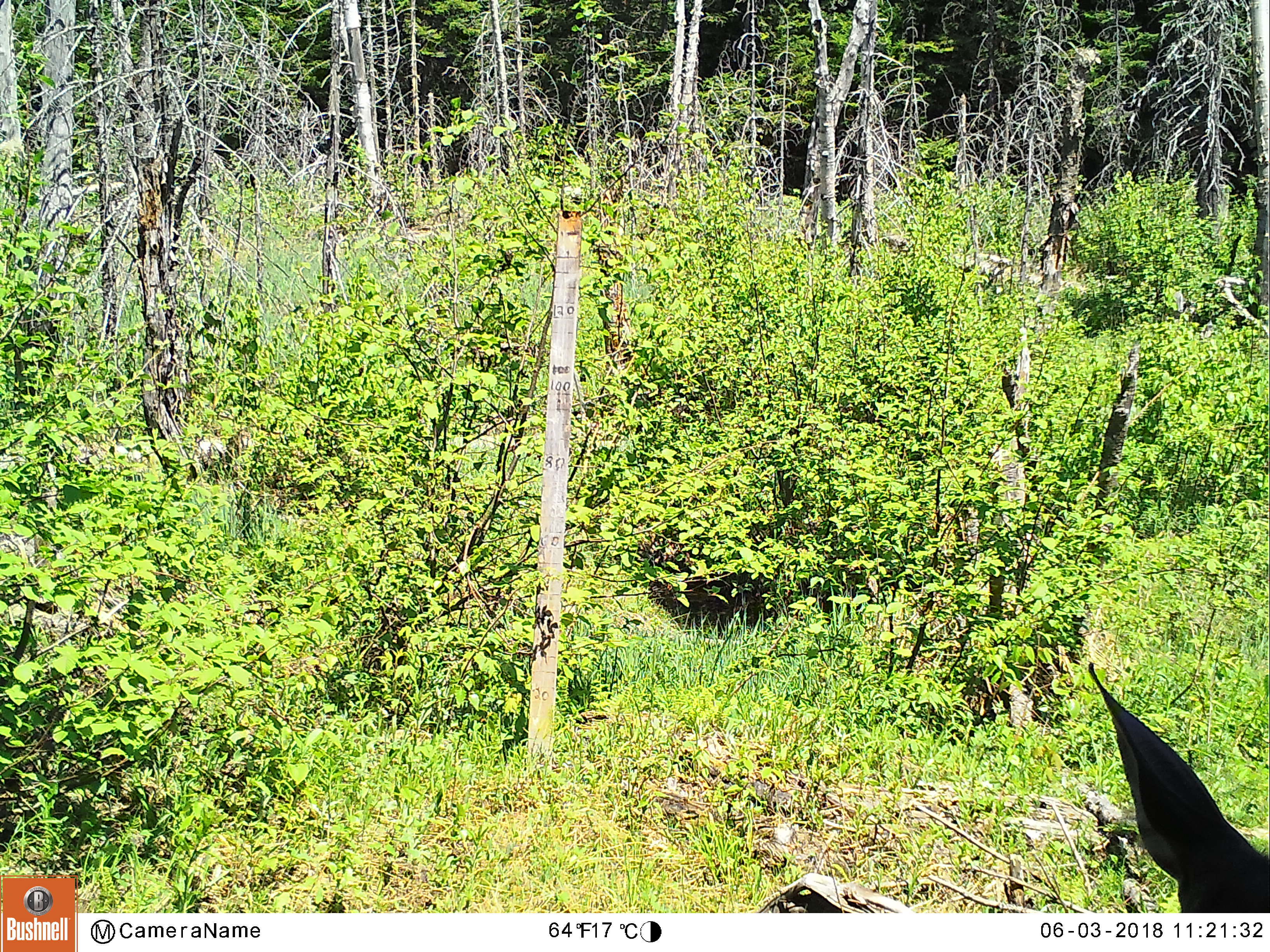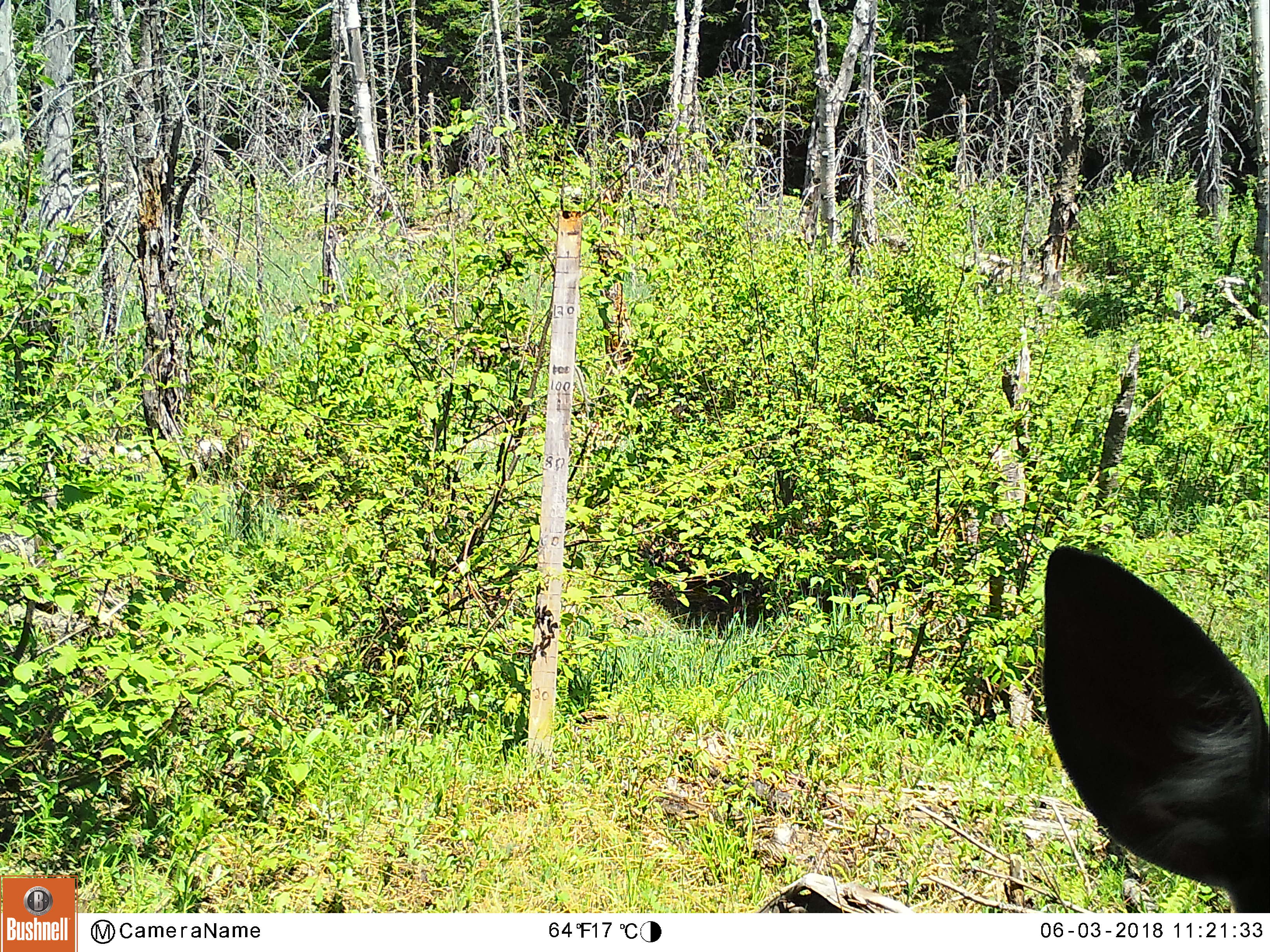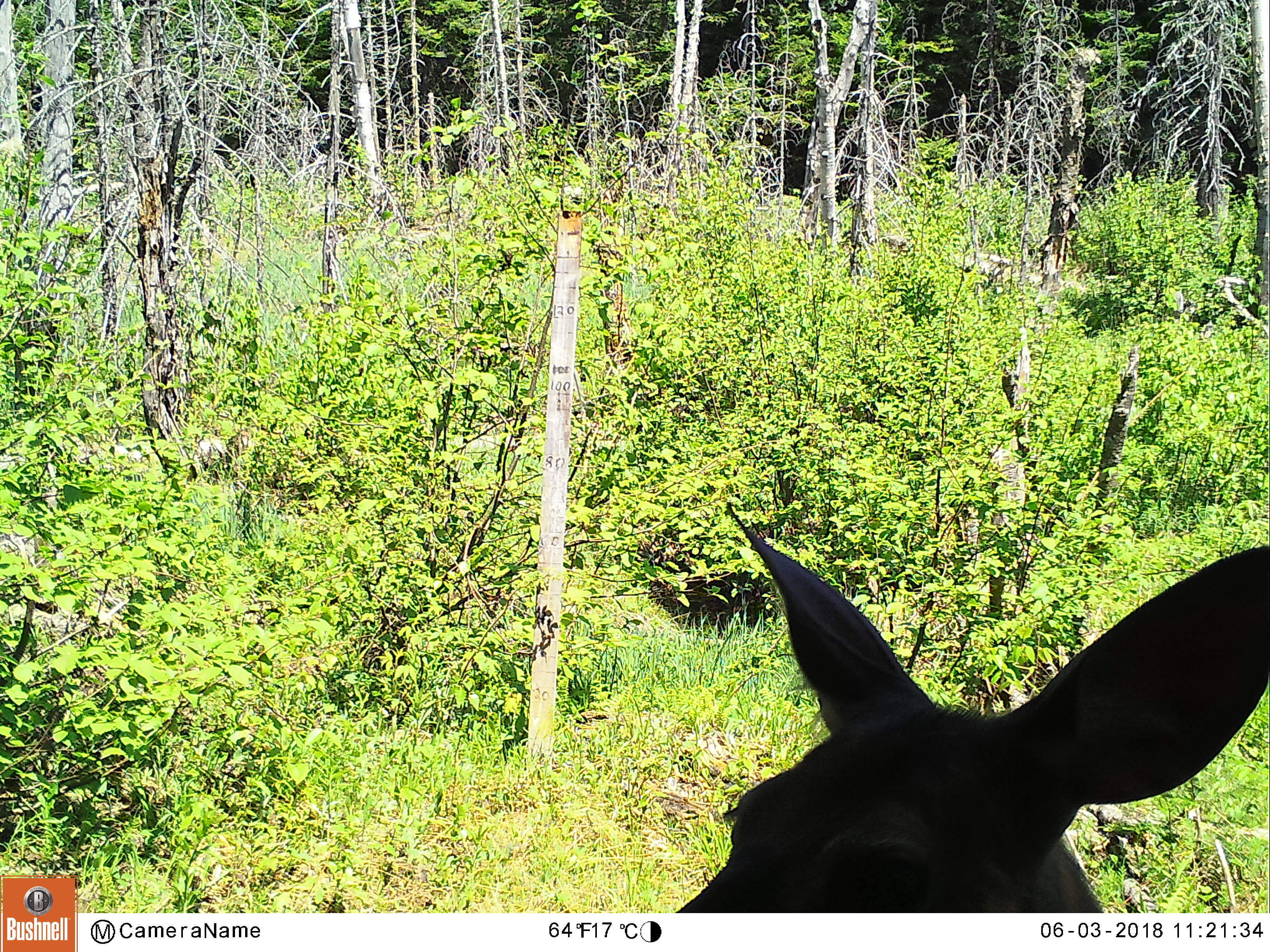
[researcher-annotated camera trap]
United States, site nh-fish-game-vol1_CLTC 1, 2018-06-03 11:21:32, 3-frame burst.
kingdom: Animalia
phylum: Chordata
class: Mammalia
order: Artiodactyla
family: Cervidae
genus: Odocoileus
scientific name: Odocoileus virginianus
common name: white-tailed deer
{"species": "white-tailed deer (Odocoileus virginianus)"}